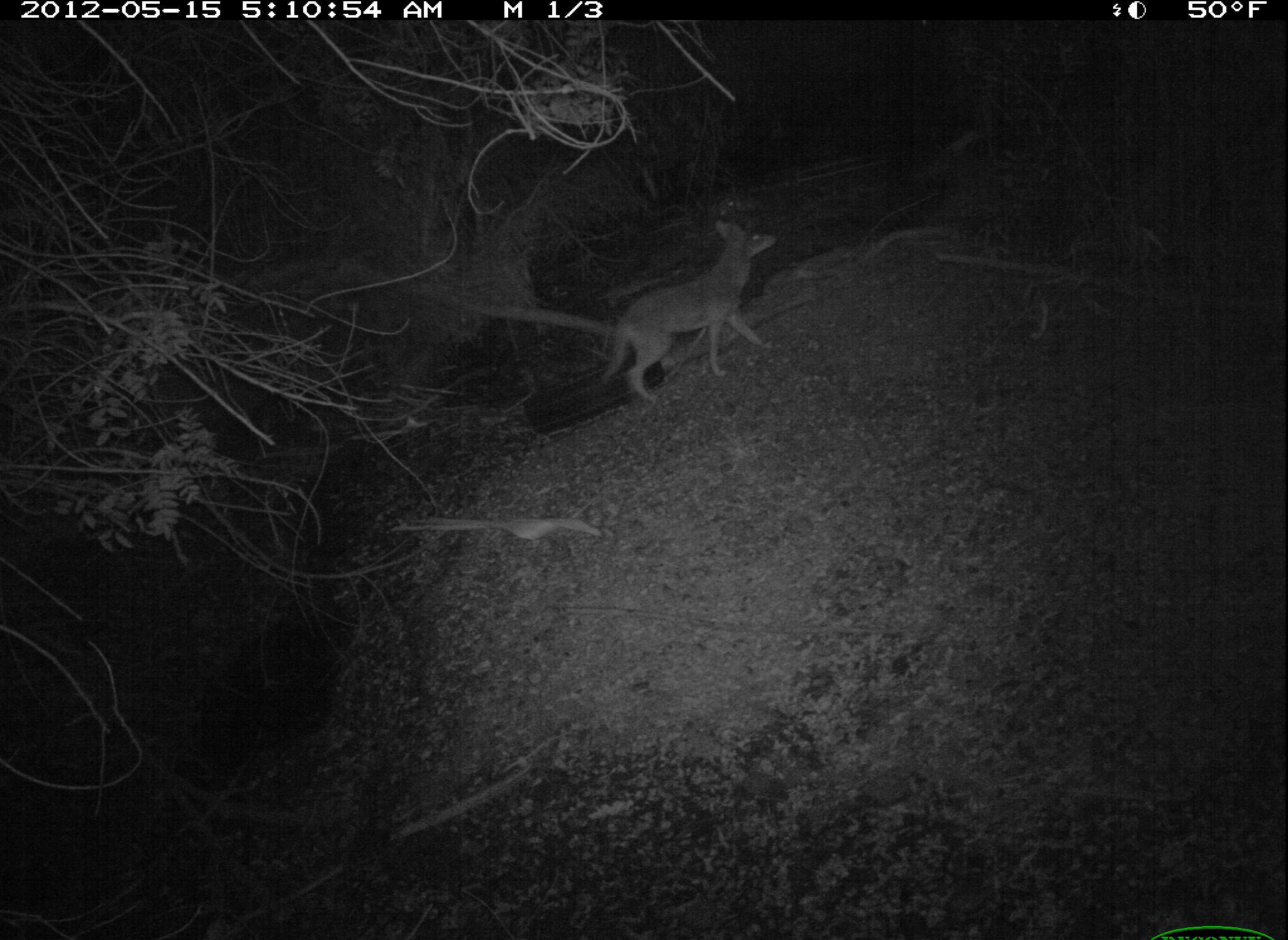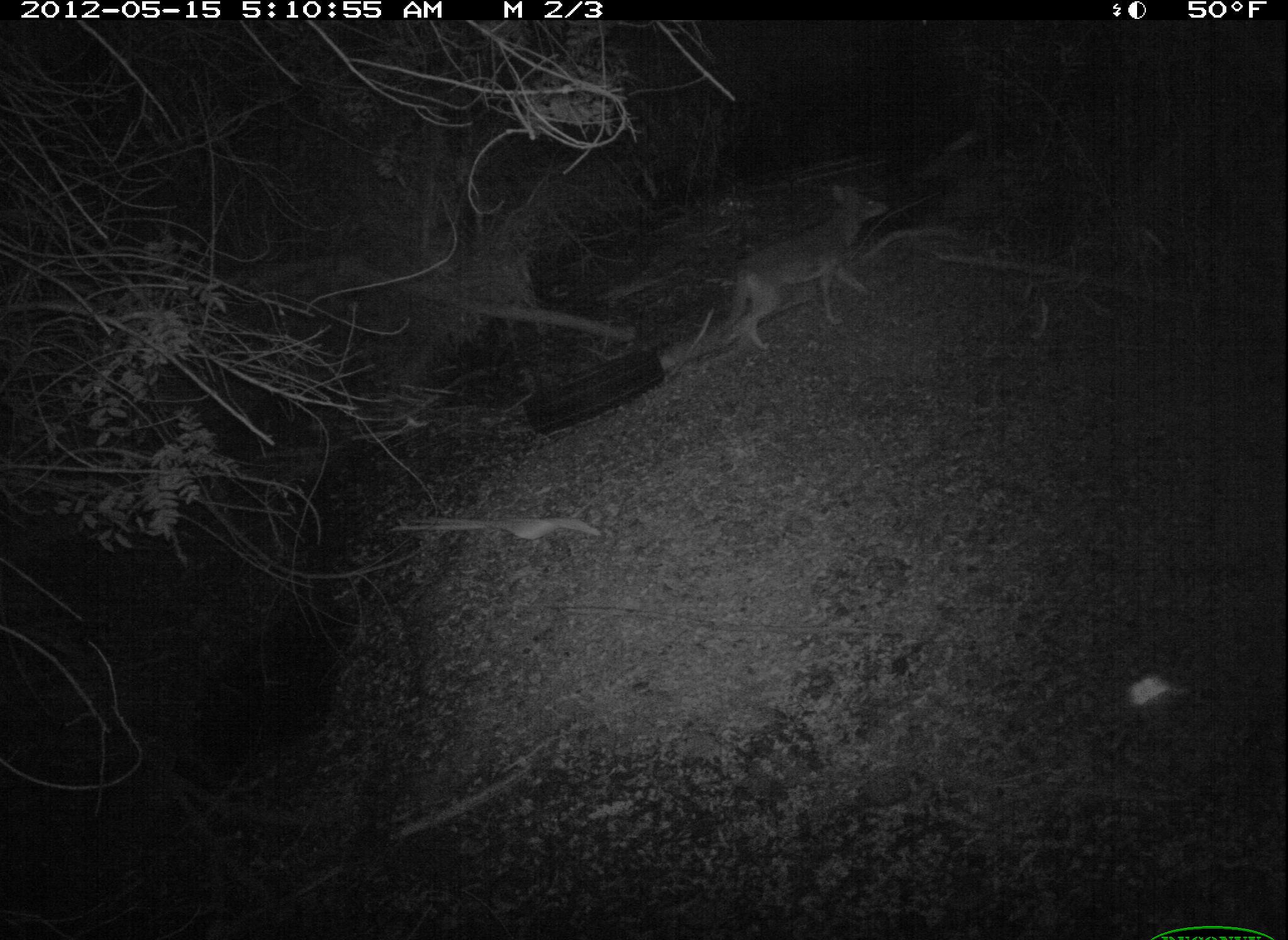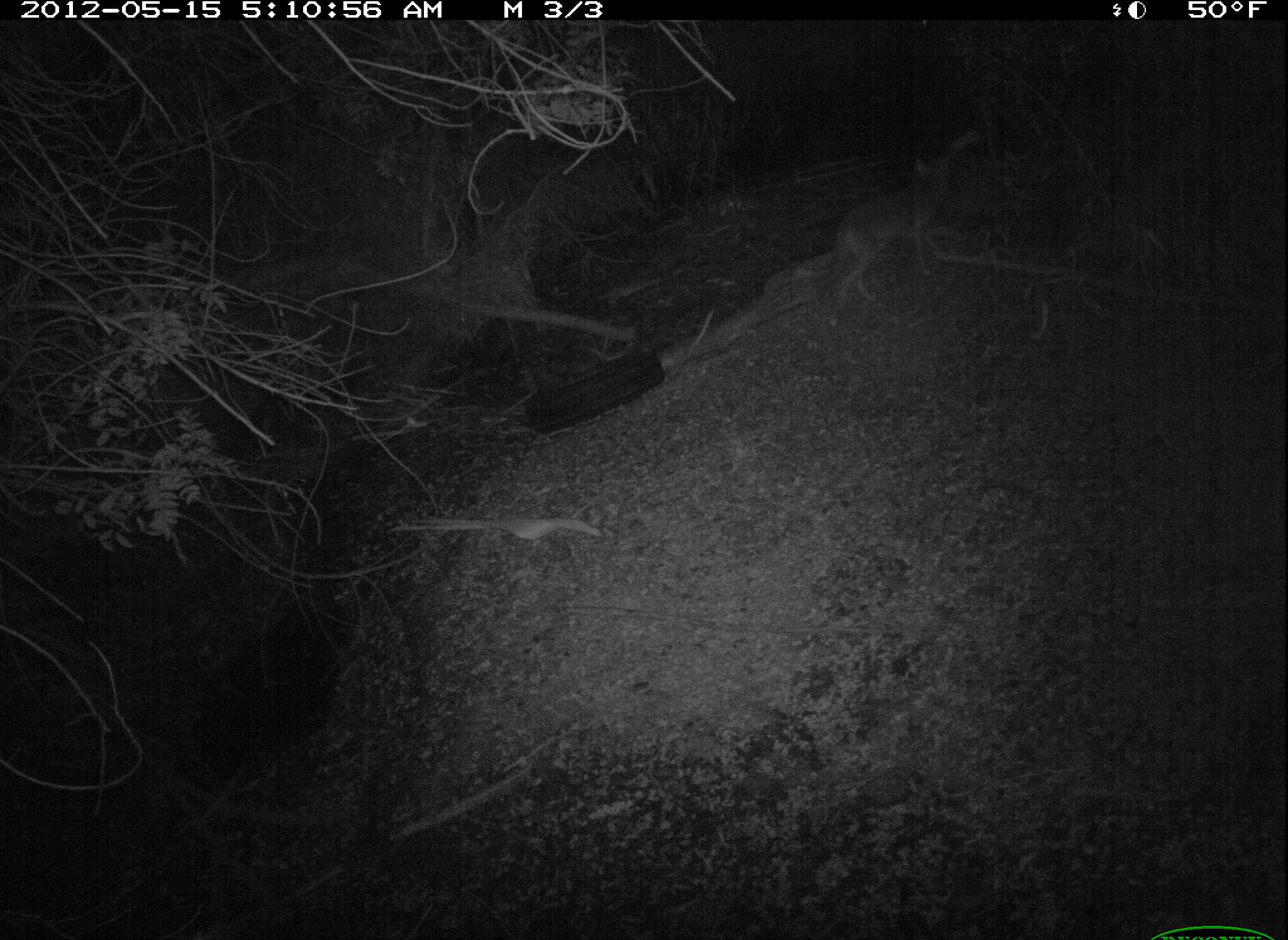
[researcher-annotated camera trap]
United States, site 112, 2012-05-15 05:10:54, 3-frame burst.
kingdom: Animalia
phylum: Chordata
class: Mammalia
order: Carnivora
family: Canidae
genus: Canis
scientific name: Canis latrans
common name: coyote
Coyote (Canis latrans).